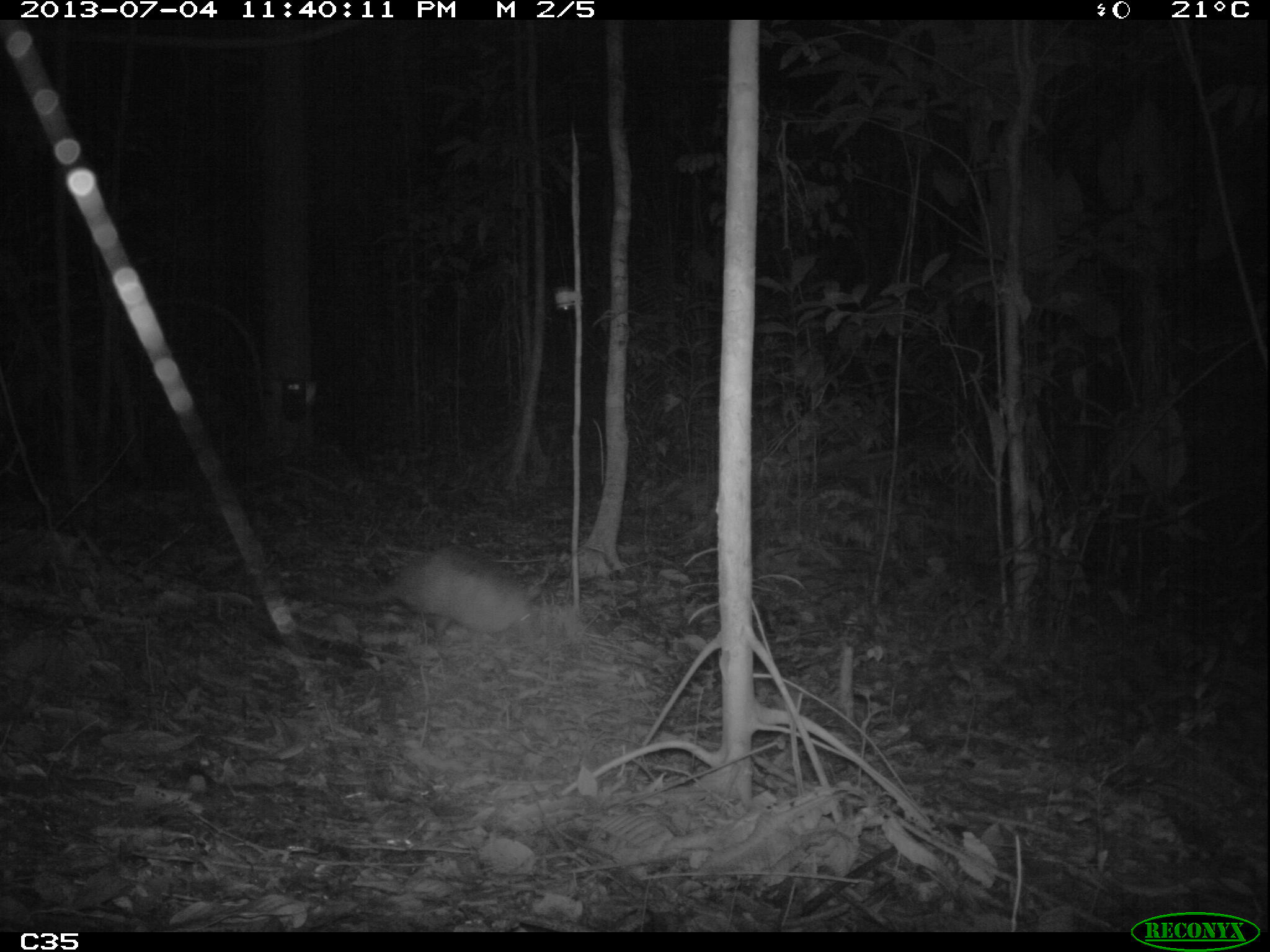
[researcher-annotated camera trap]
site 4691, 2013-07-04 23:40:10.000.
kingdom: Animalia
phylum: Chordata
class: Mammalia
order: Cingulata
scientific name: Cingulata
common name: armadillo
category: unknown armadillo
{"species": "unknown armadillo (armadillo) (Cingulata)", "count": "1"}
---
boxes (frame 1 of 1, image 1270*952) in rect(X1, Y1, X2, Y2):
unknown armadillo: rect(316, 546, 537, 646)